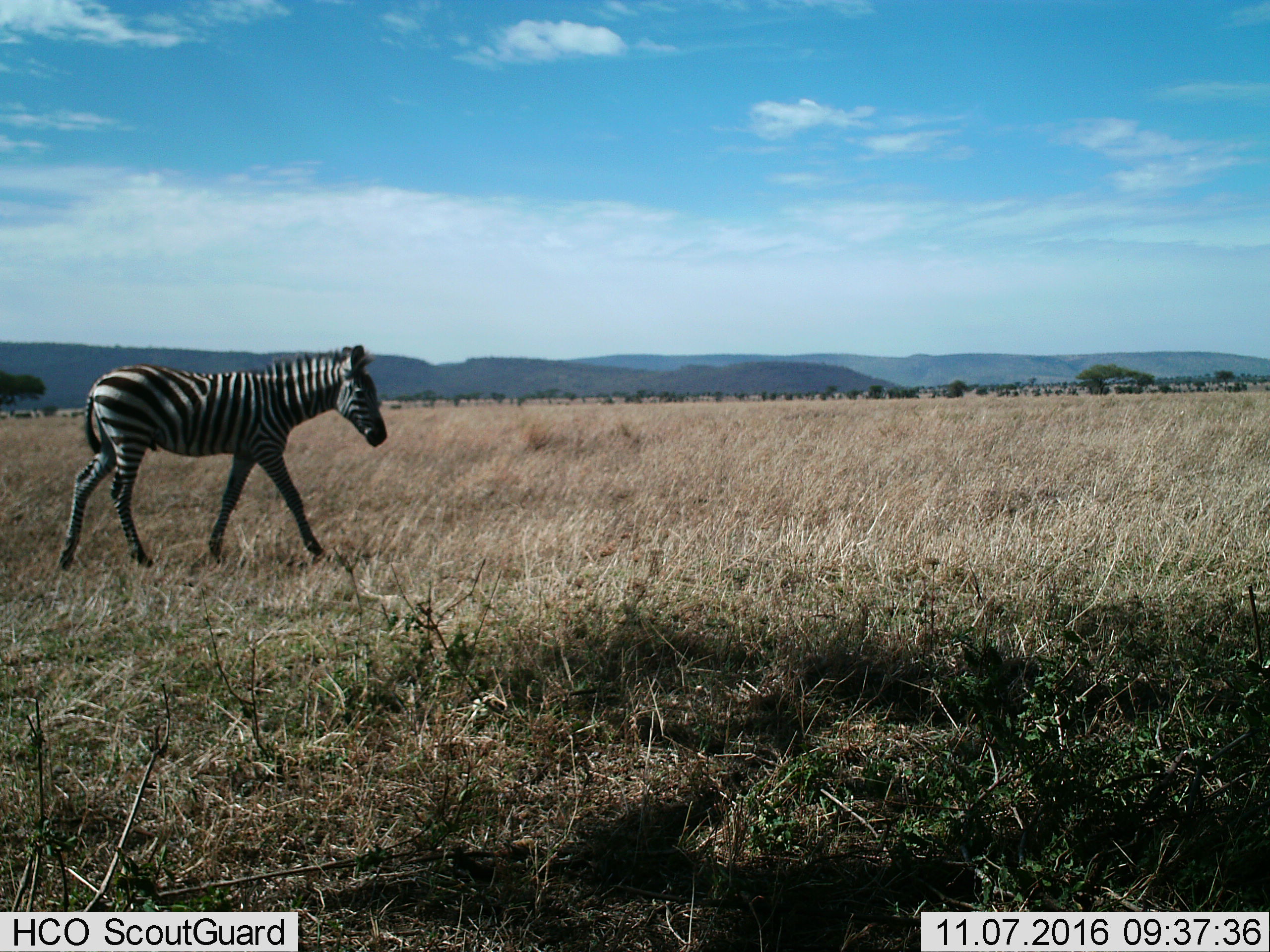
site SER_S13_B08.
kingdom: Animalia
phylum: Chordata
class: Mammalia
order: Perissodactyla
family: Equidae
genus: Equus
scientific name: Equus quagga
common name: plains zebra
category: zebraplains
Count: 1.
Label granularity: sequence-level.